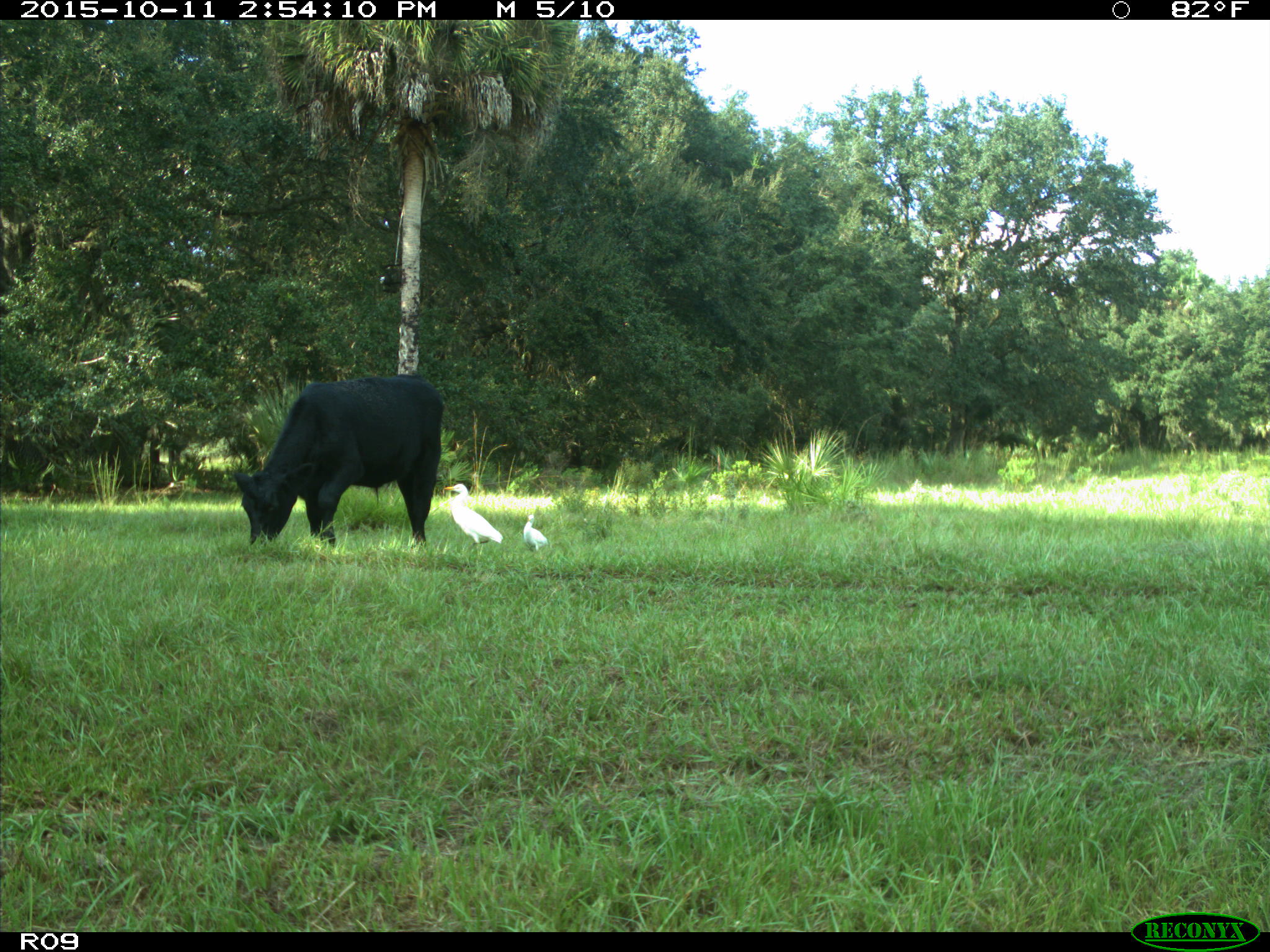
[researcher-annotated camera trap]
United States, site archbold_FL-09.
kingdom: Animalia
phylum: Chordata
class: Mammalia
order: Artiodactyla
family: Bovidae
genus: Bos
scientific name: Bos taurus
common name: domestic cow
Bos taurus (domestic cow).